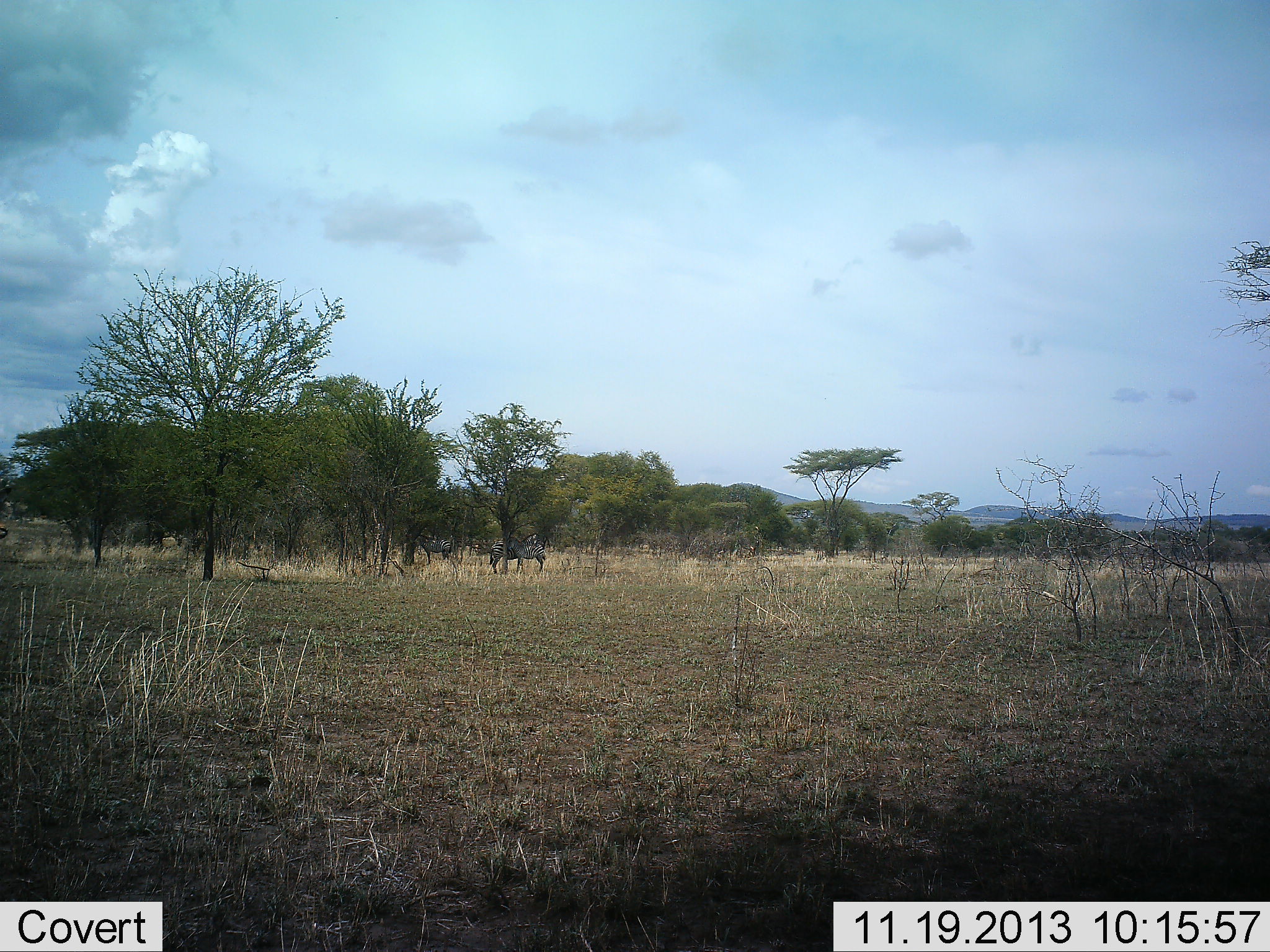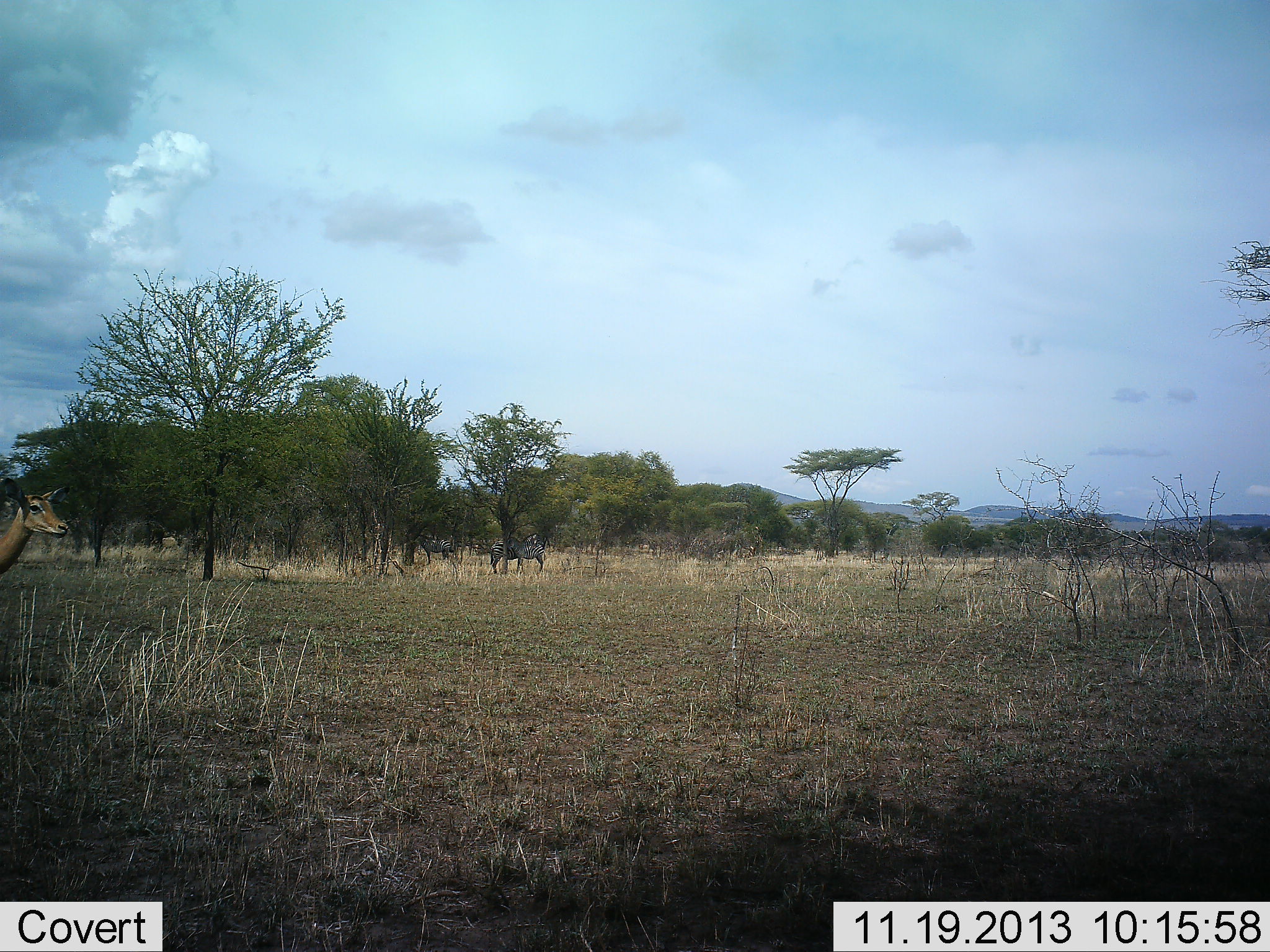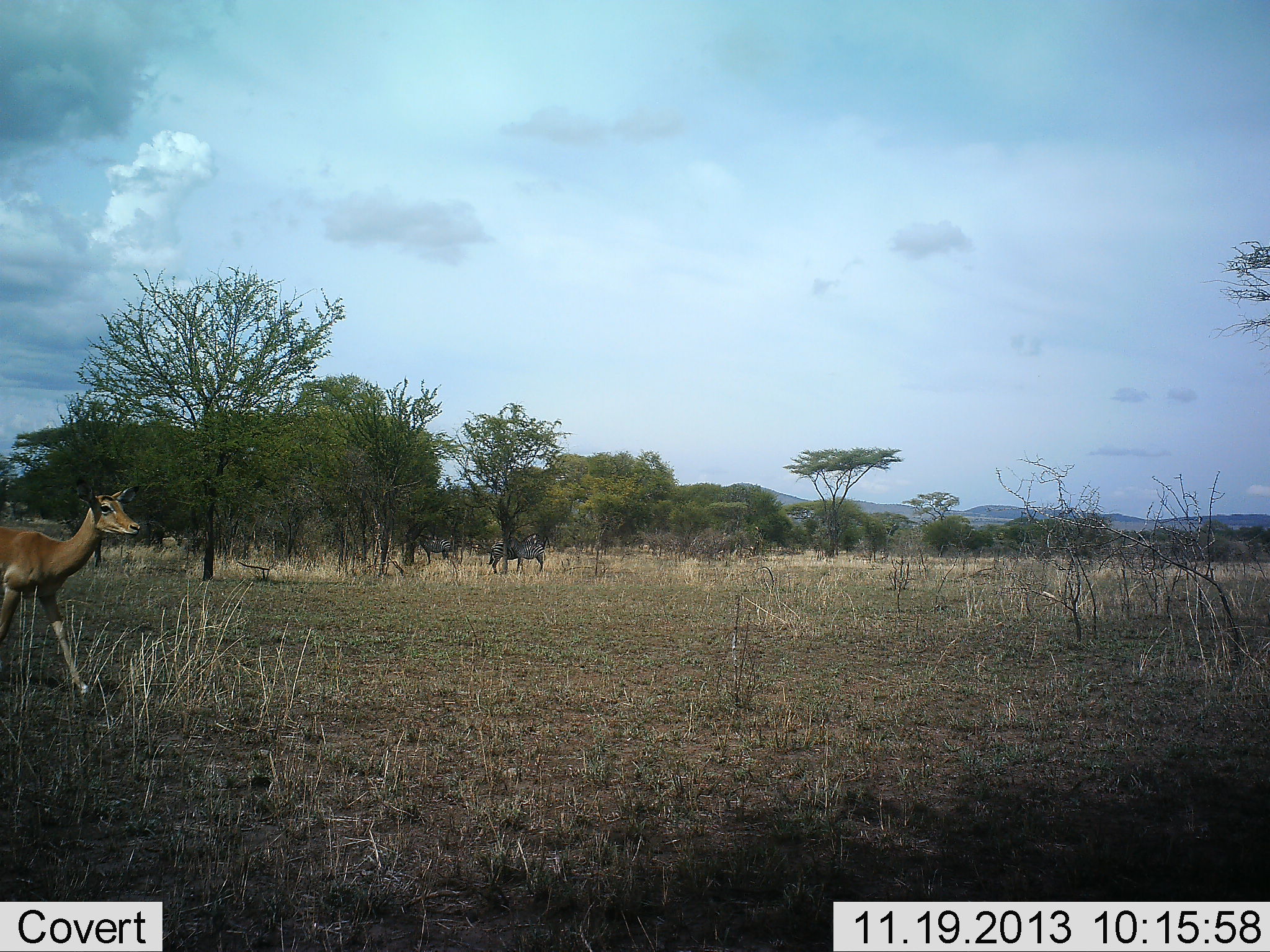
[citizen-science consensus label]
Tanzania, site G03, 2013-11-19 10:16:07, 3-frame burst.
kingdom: Animalia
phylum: Chordata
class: Mammalia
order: Artiodactyla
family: Bovidae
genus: Aepyceros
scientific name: Aepyceros melampus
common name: impala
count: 1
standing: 0%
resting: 0%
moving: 100%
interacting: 0%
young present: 0%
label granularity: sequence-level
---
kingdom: Animalia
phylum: Chordata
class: Mammalia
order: Perissodactyla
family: Equidae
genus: Equus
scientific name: Equus quagga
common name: plains zebra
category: zebra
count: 3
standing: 91%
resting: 18%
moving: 9%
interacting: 9%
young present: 0%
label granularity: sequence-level